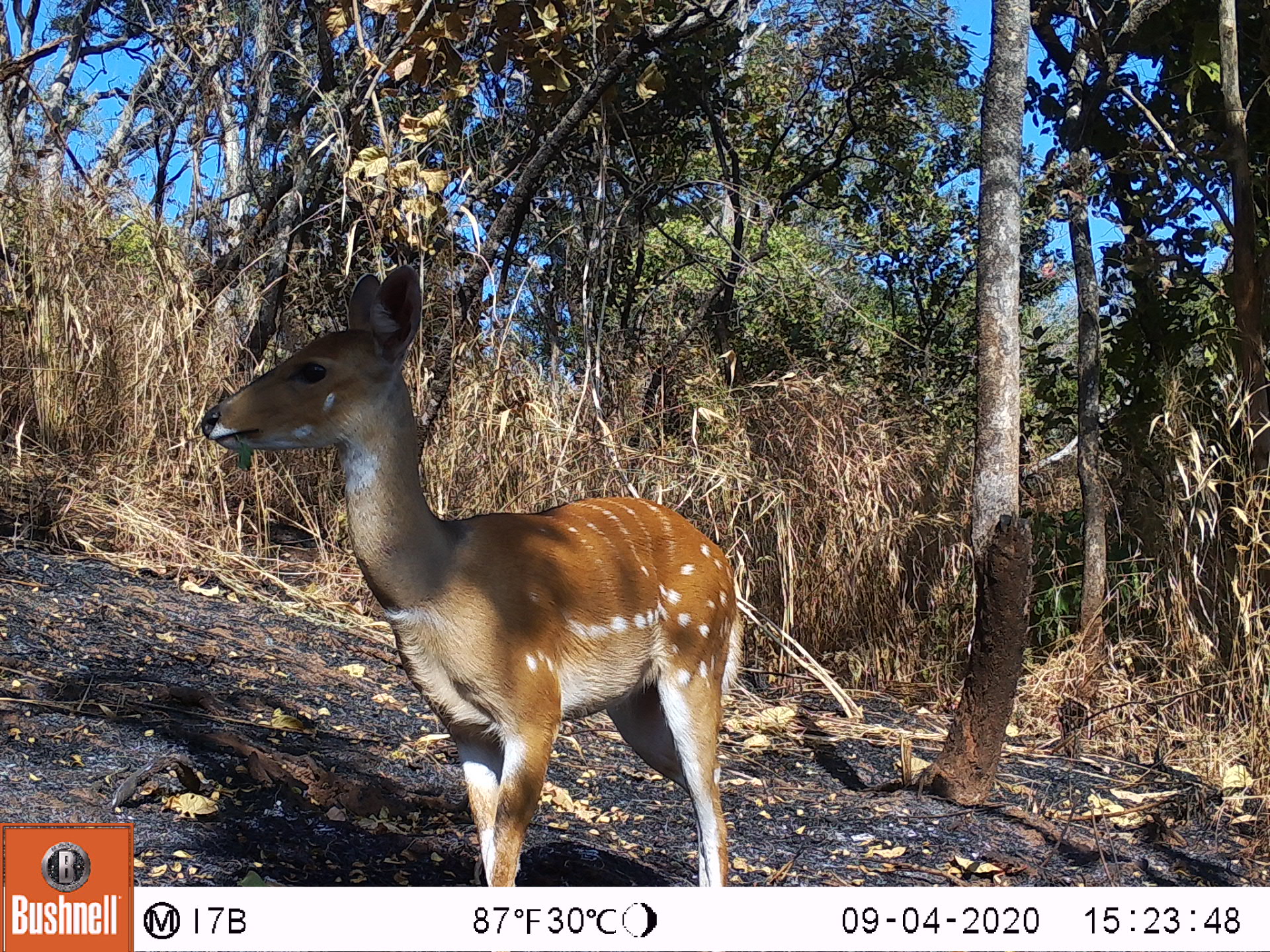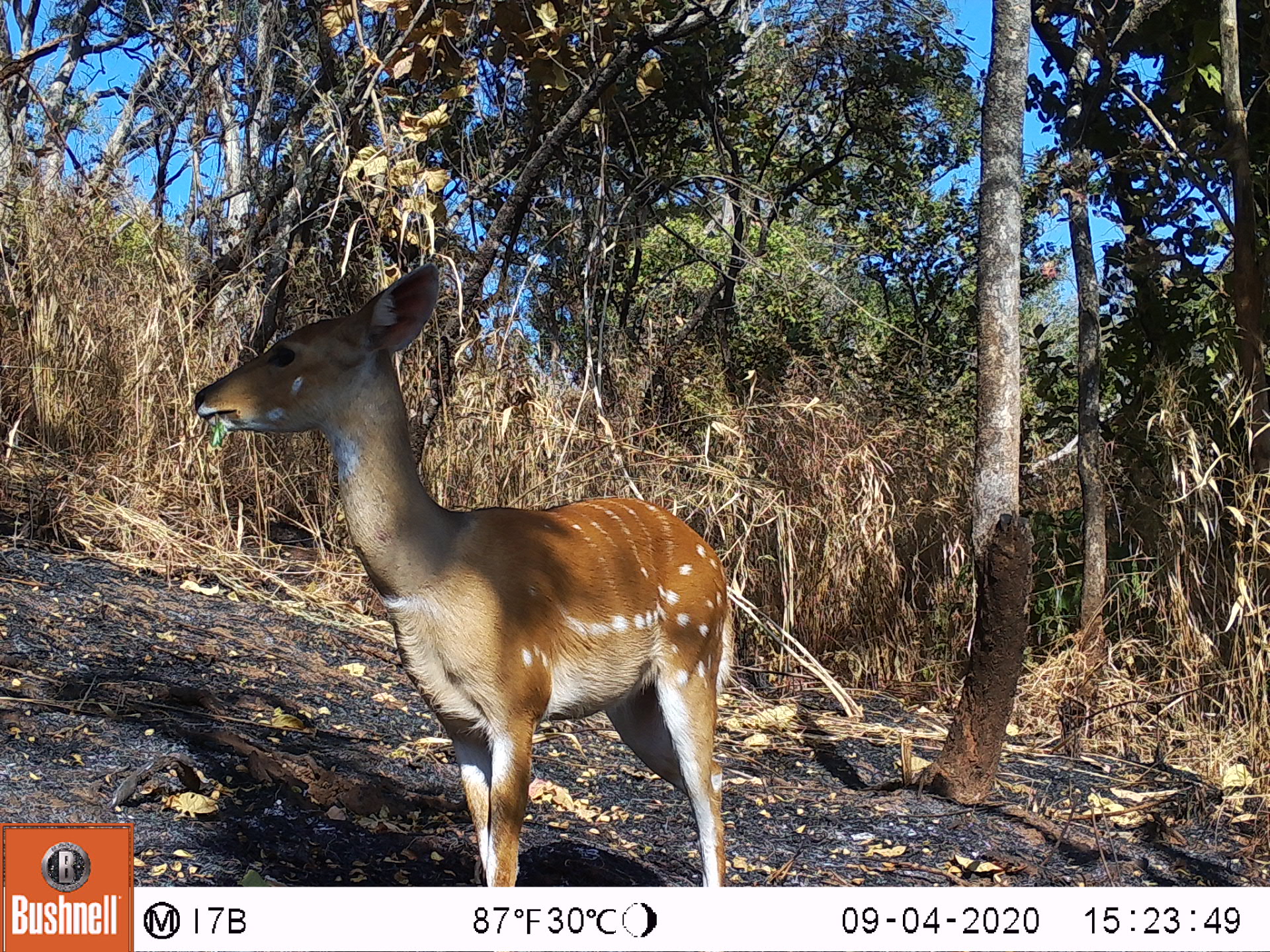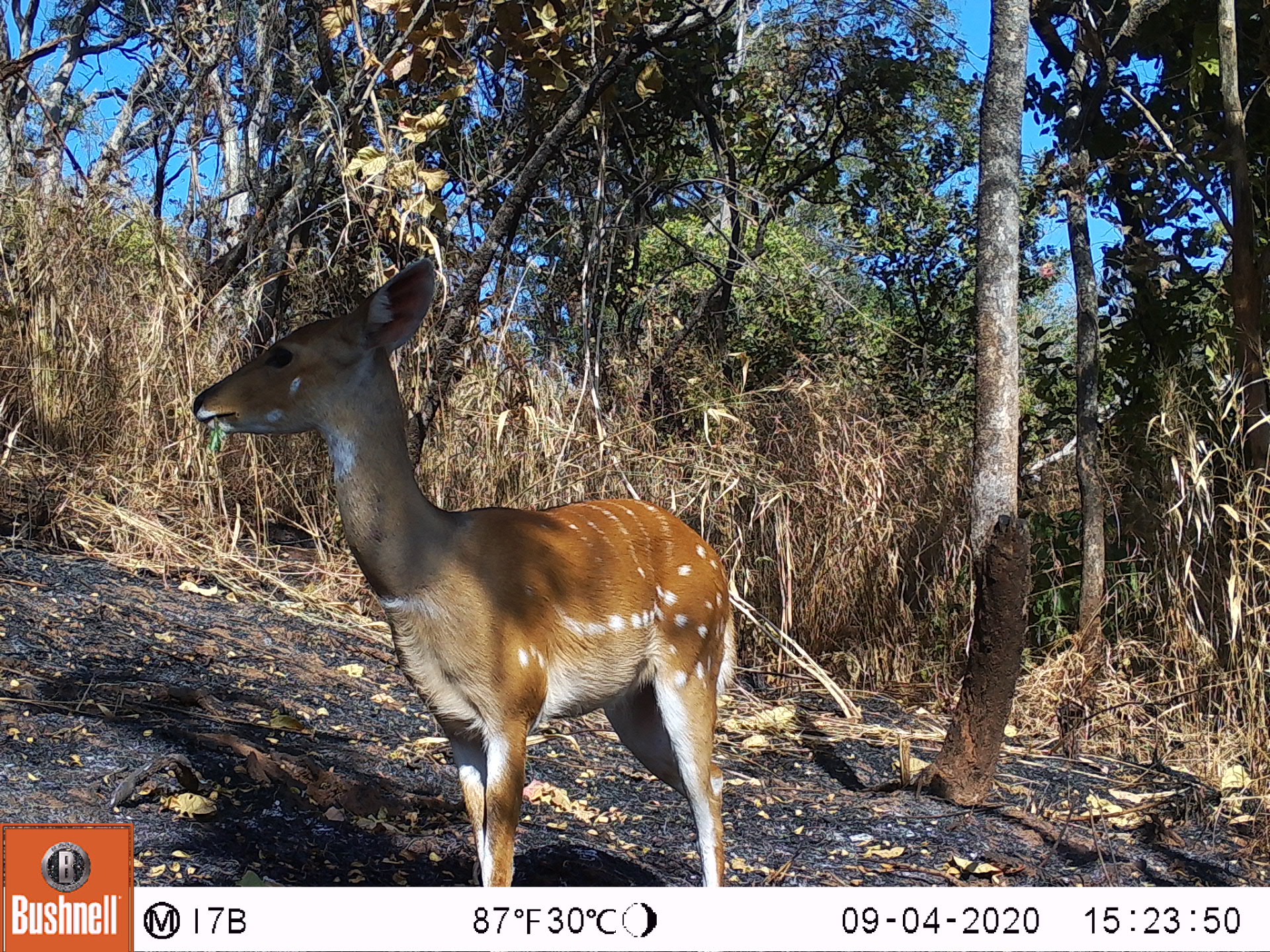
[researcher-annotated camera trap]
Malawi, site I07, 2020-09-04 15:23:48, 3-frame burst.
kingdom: Animalia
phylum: Chordata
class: Mammalia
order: Artiodactyla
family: Bovidae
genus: Tragelaphus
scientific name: Tragelaphus sylvaticus sylvaticus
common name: cape bushbuck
Cape bushbuck (Tragelaphus sylvaticus sylvaticus), count 1.